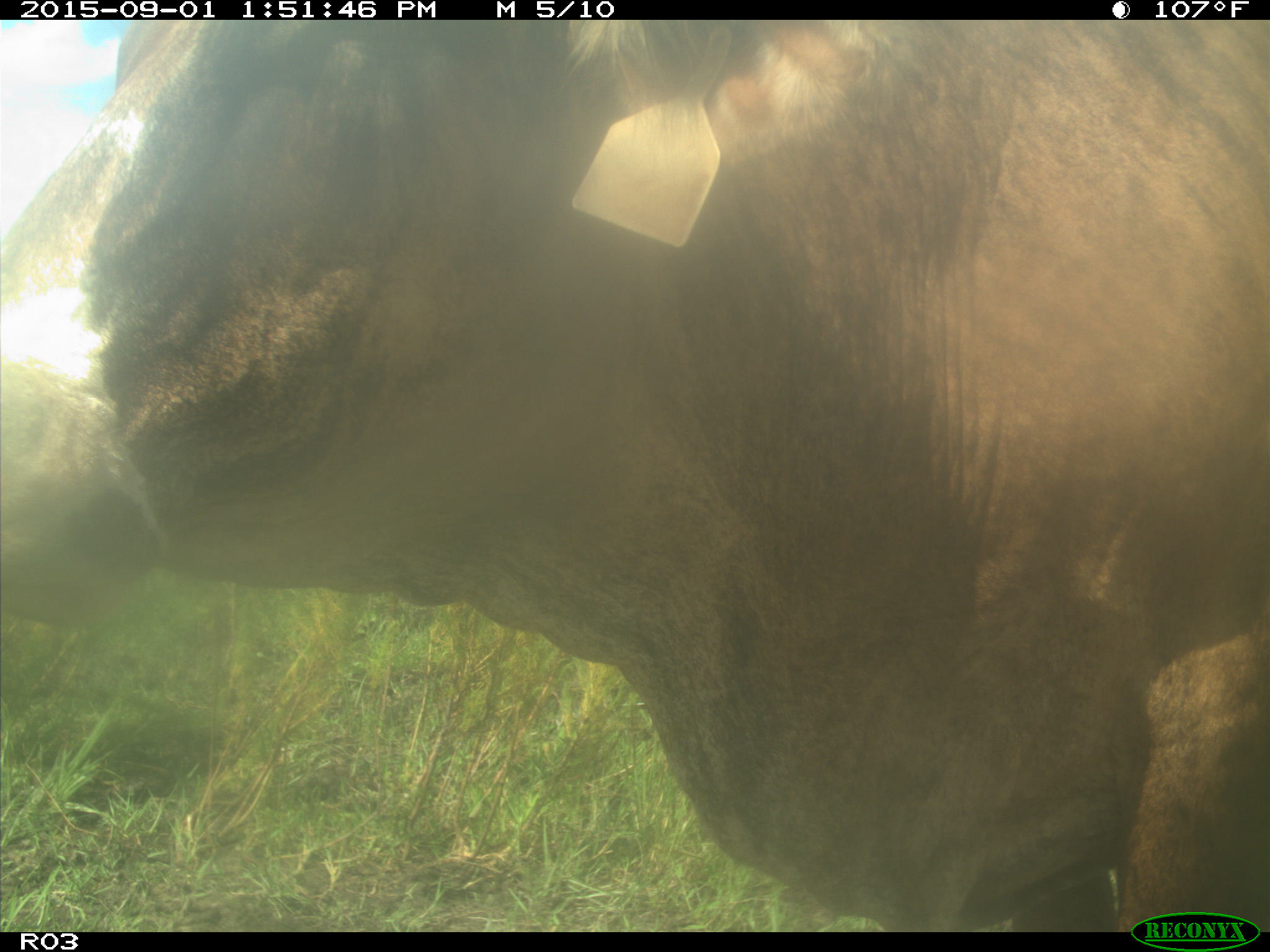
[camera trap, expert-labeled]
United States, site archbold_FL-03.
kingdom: Animalia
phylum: Chordata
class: Mammalia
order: Artiodactyla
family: Bovidae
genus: Bos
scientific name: Bos taurus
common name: domestic cow